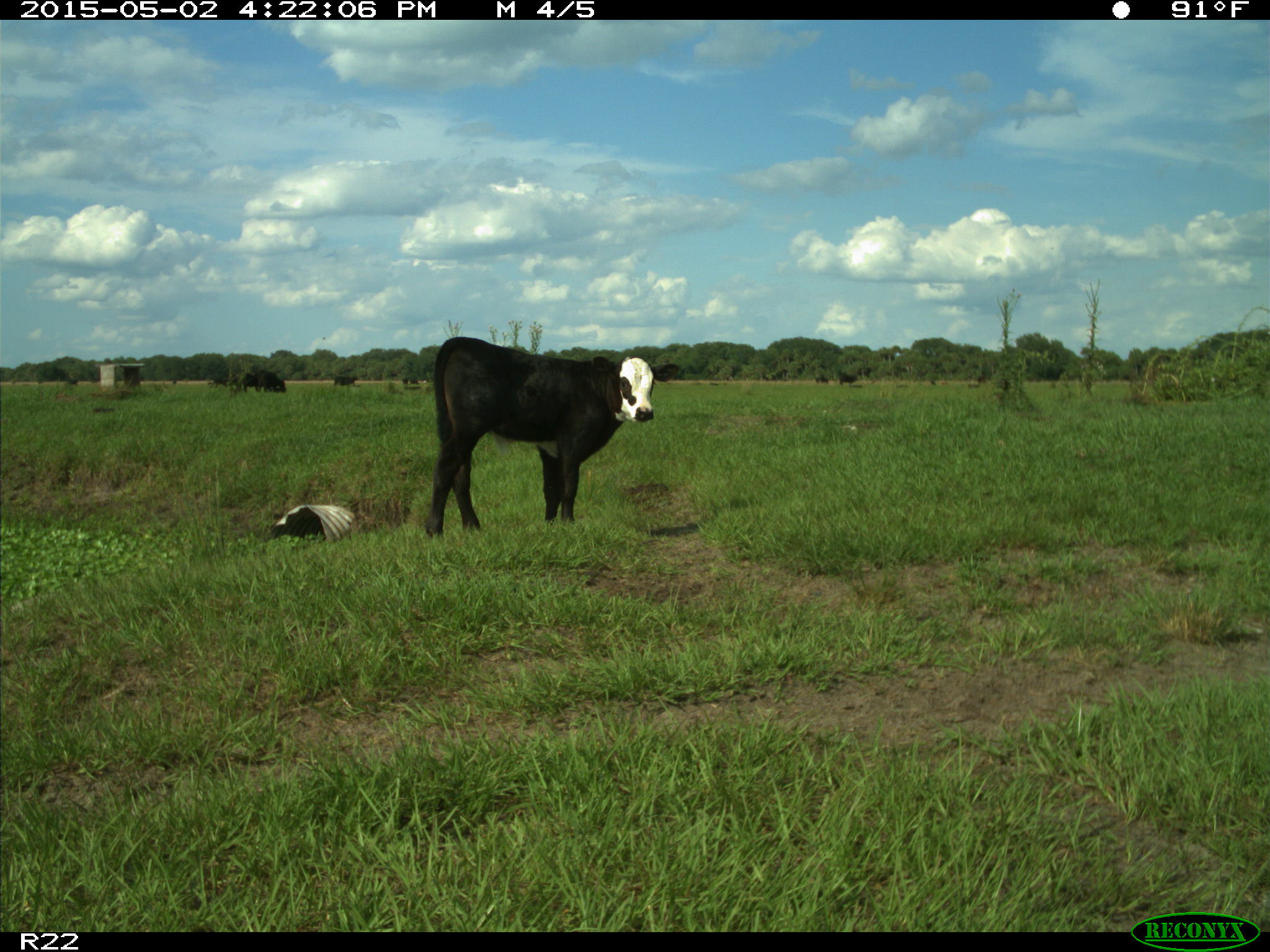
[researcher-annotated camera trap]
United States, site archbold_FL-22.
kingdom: Animalia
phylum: Chordata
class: Mammalia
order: Artiodactyla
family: Bovidae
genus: Bos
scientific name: Bos taurus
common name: domestic cow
Bos taurus (domestic cow).